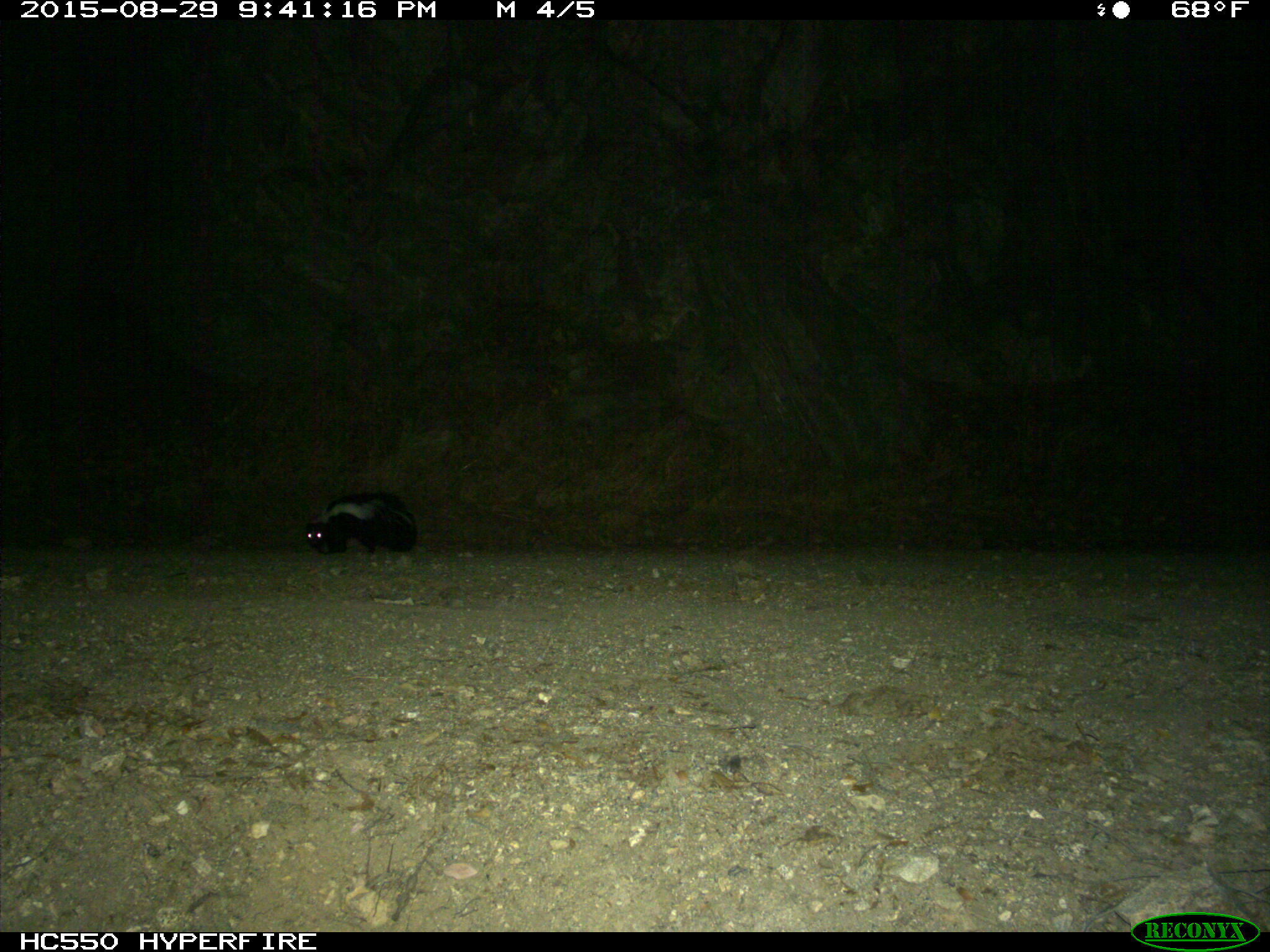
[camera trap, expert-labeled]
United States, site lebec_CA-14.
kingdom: Animalia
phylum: Chordata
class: Mammalia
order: Carnivora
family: Mephitidae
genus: Mephitis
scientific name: Mephitis mephitis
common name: striped skunk